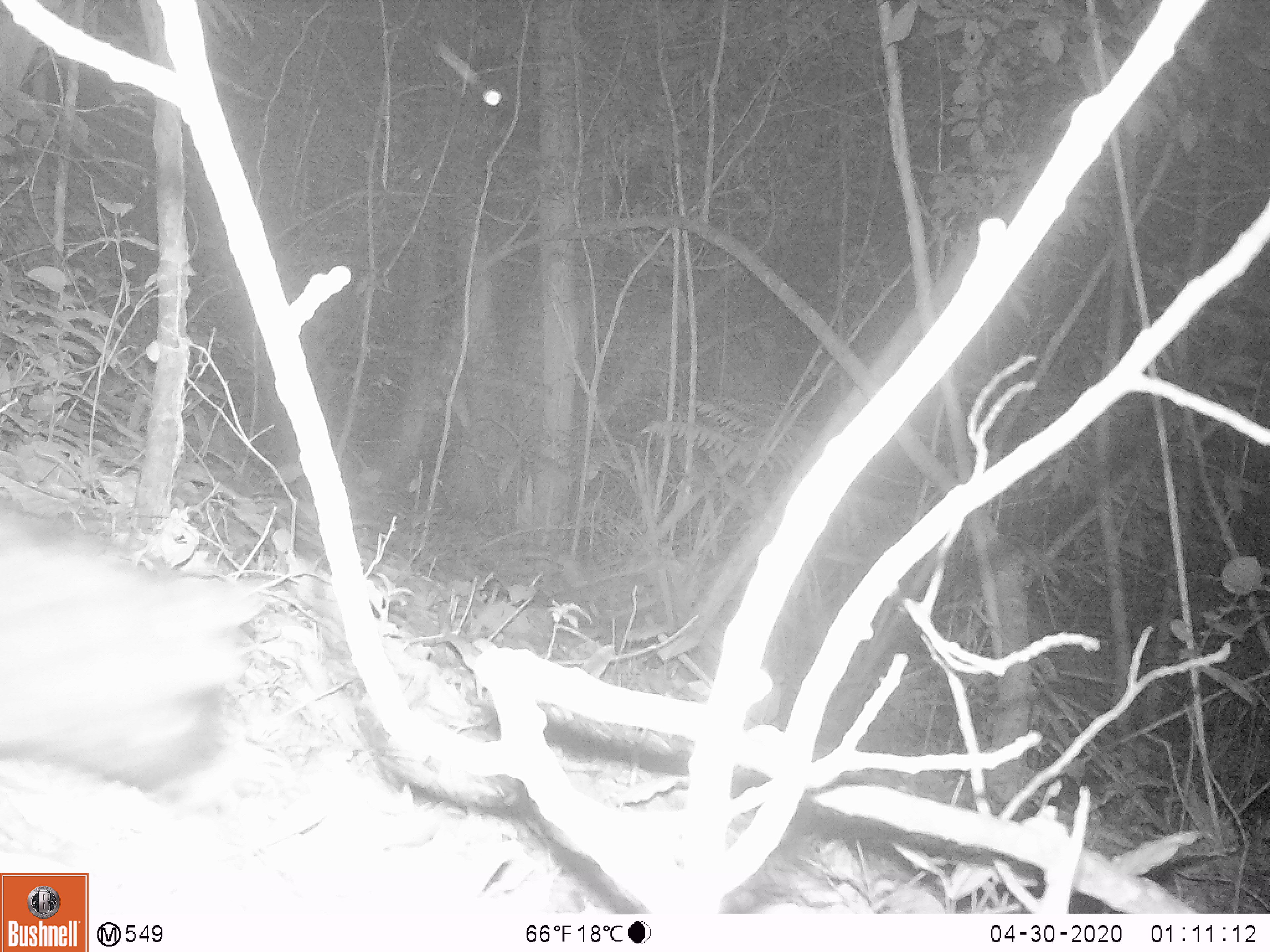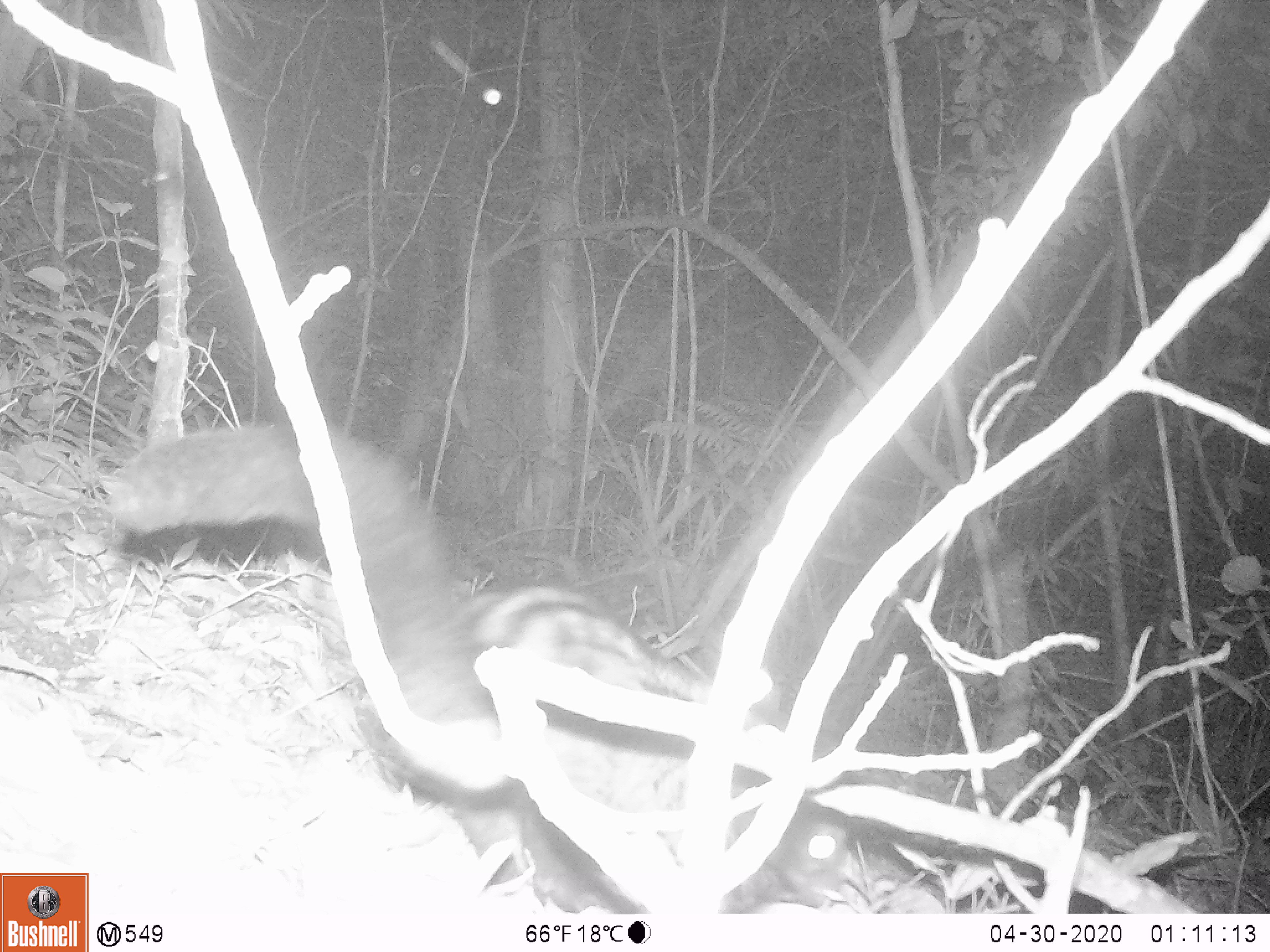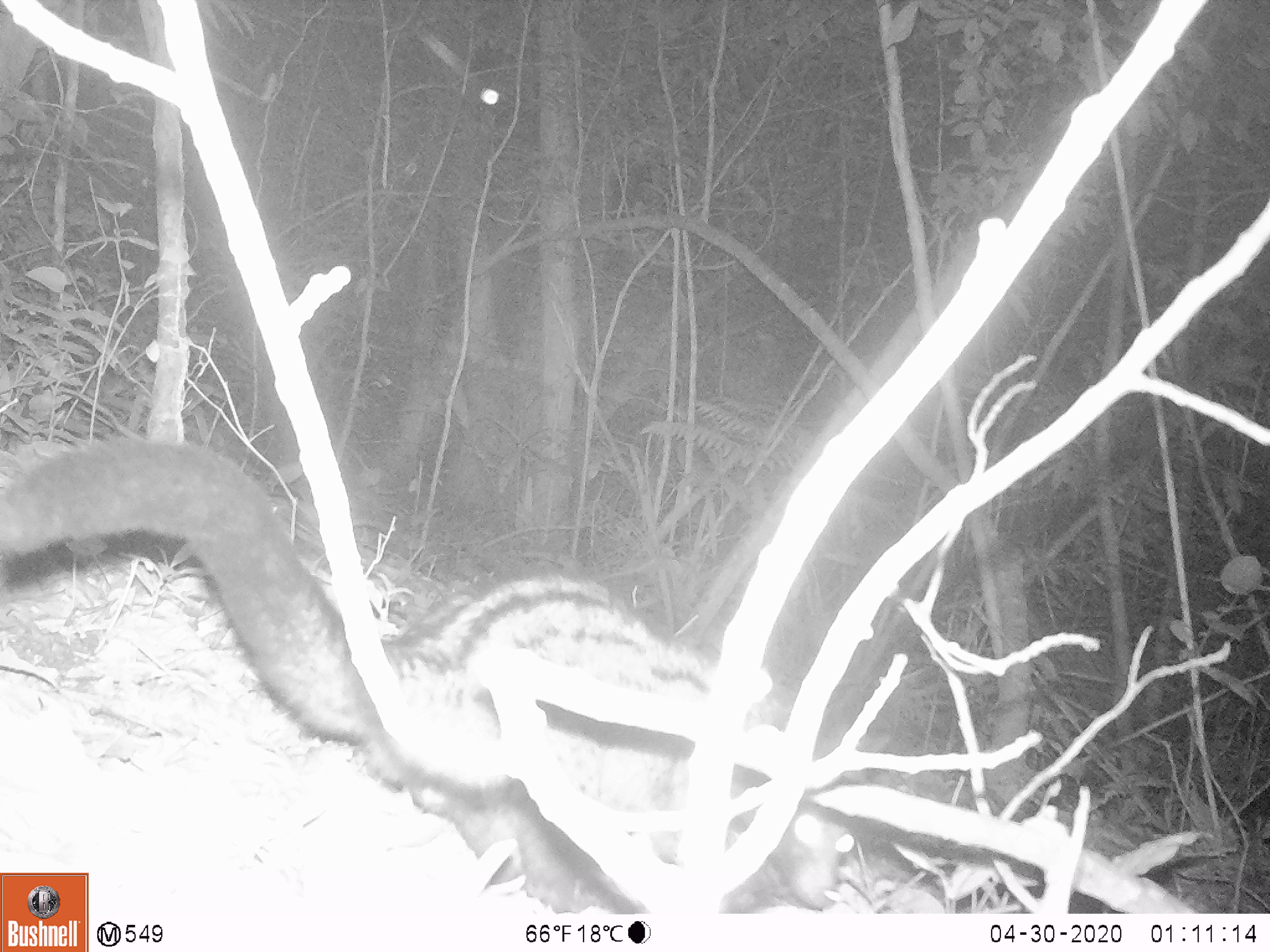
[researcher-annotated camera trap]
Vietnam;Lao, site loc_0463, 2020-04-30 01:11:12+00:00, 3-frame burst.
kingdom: Animalia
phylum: Chordata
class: Mammalia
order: Carnivora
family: Viverridae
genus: Paradoxurus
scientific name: Paradoxurus hermaphroditus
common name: common palm civet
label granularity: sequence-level